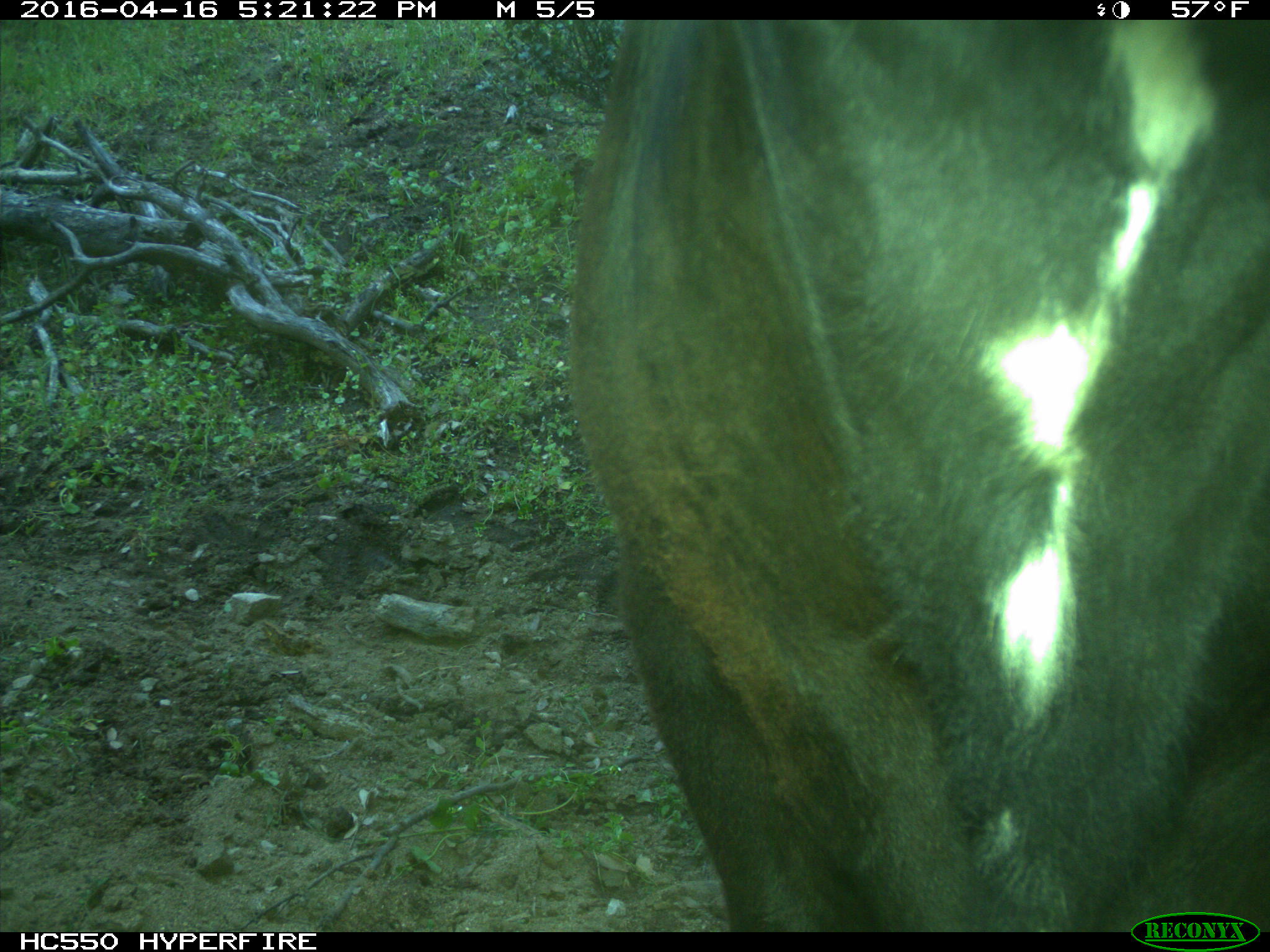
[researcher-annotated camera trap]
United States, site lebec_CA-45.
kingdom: Animalia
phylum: Chordata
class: Mammalia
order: Artiodactyla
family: Bovidae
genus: Bos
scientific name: Bos taurus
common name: domestic cow